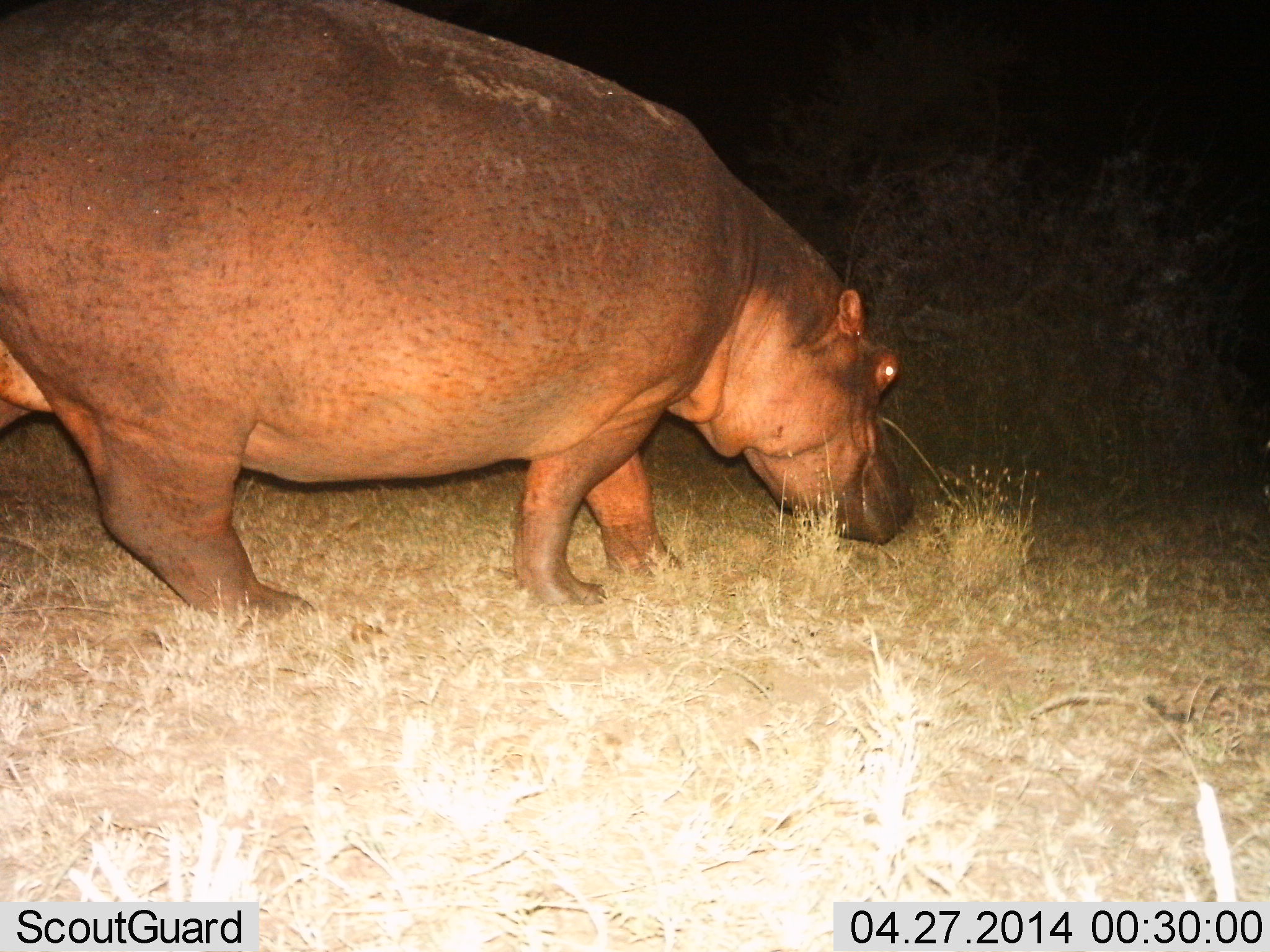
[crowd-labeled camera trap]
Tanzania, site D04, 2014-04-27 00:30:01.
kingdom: Animalia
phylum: Chordata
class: Mammalia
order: Artiodactyla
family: Hippopotamidae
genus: Hippopotamus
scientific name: Hippopotamus amphibius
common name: hippopotamus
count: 1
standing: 20%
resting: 0%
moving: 50%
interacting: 0%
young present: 0%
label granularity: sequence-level